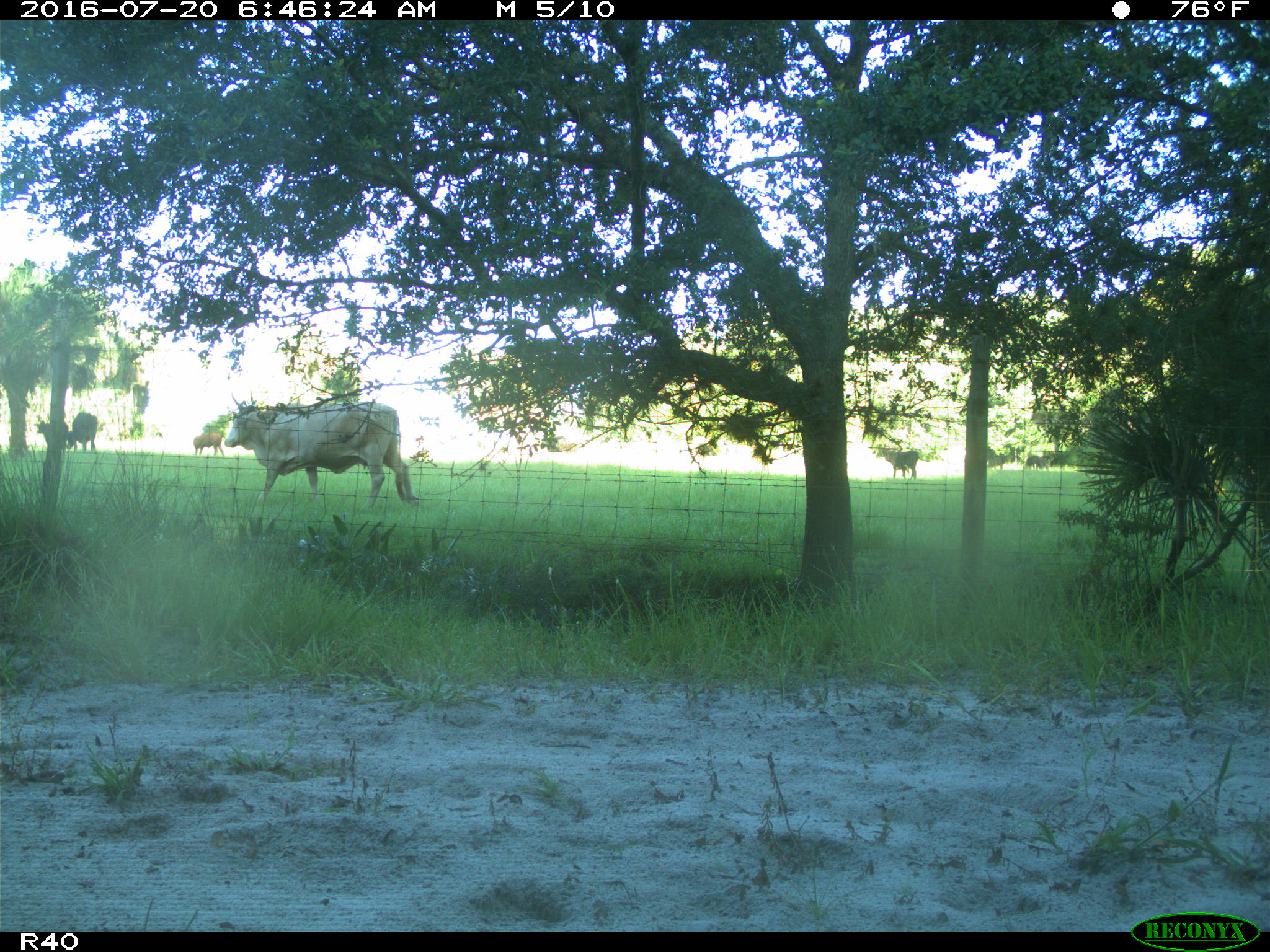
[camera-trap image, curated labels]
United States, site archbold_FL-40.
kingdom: Animalia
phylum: Chordata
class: Mammalia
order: Artiodactyla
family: Bovidae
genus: Bos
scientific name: Bos taurus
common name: domestic cow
Bos taurus (domestic cow).